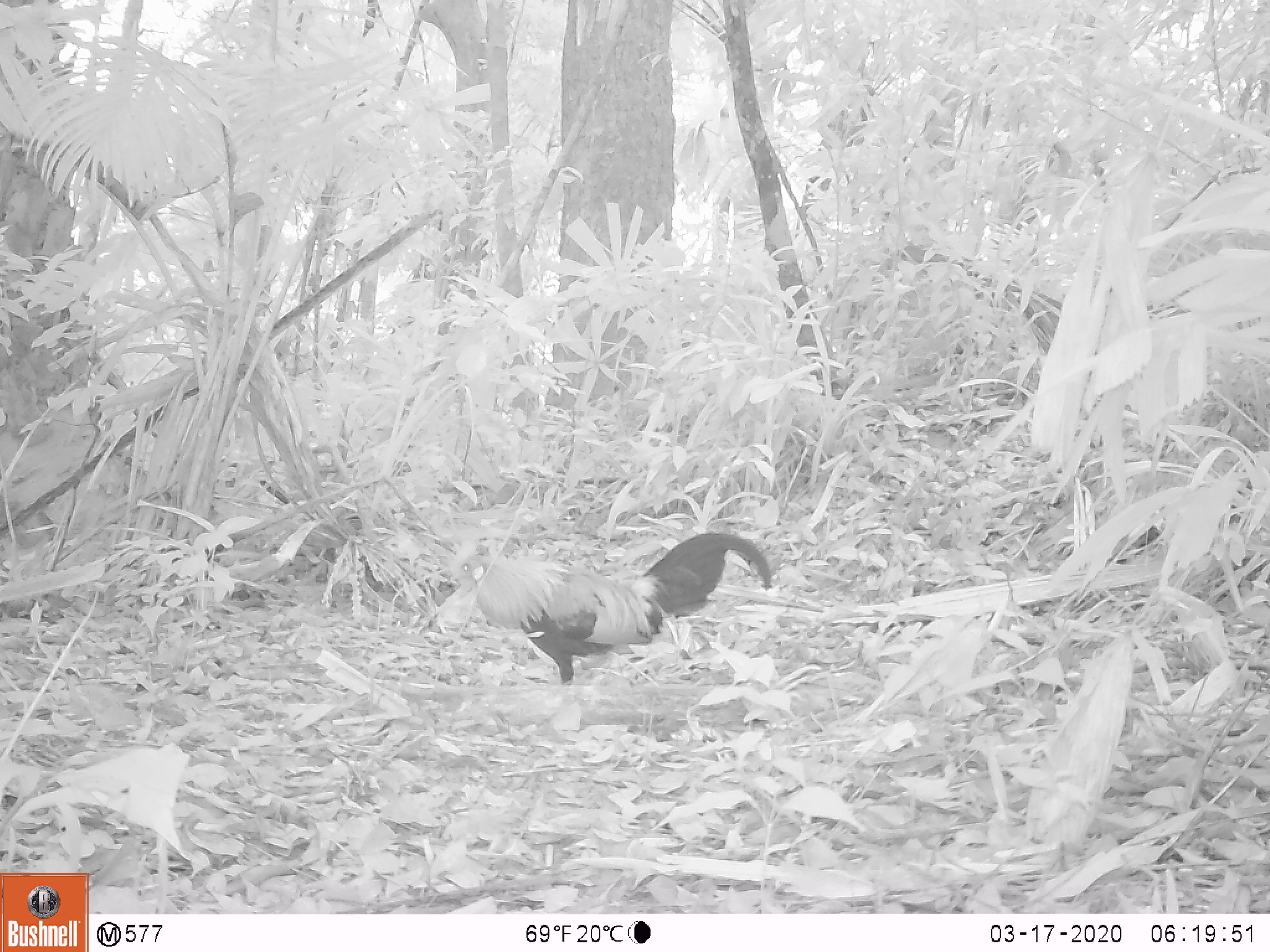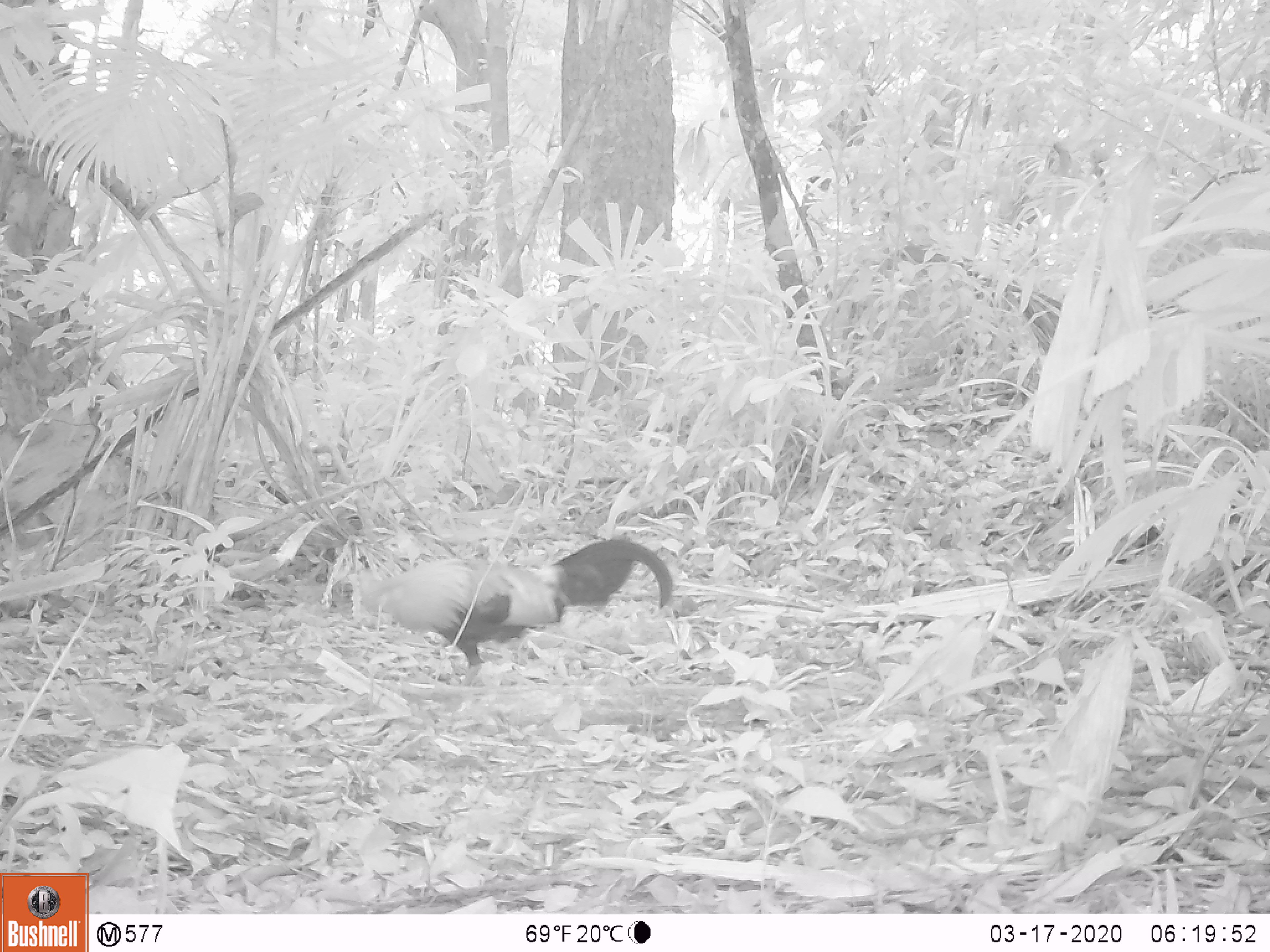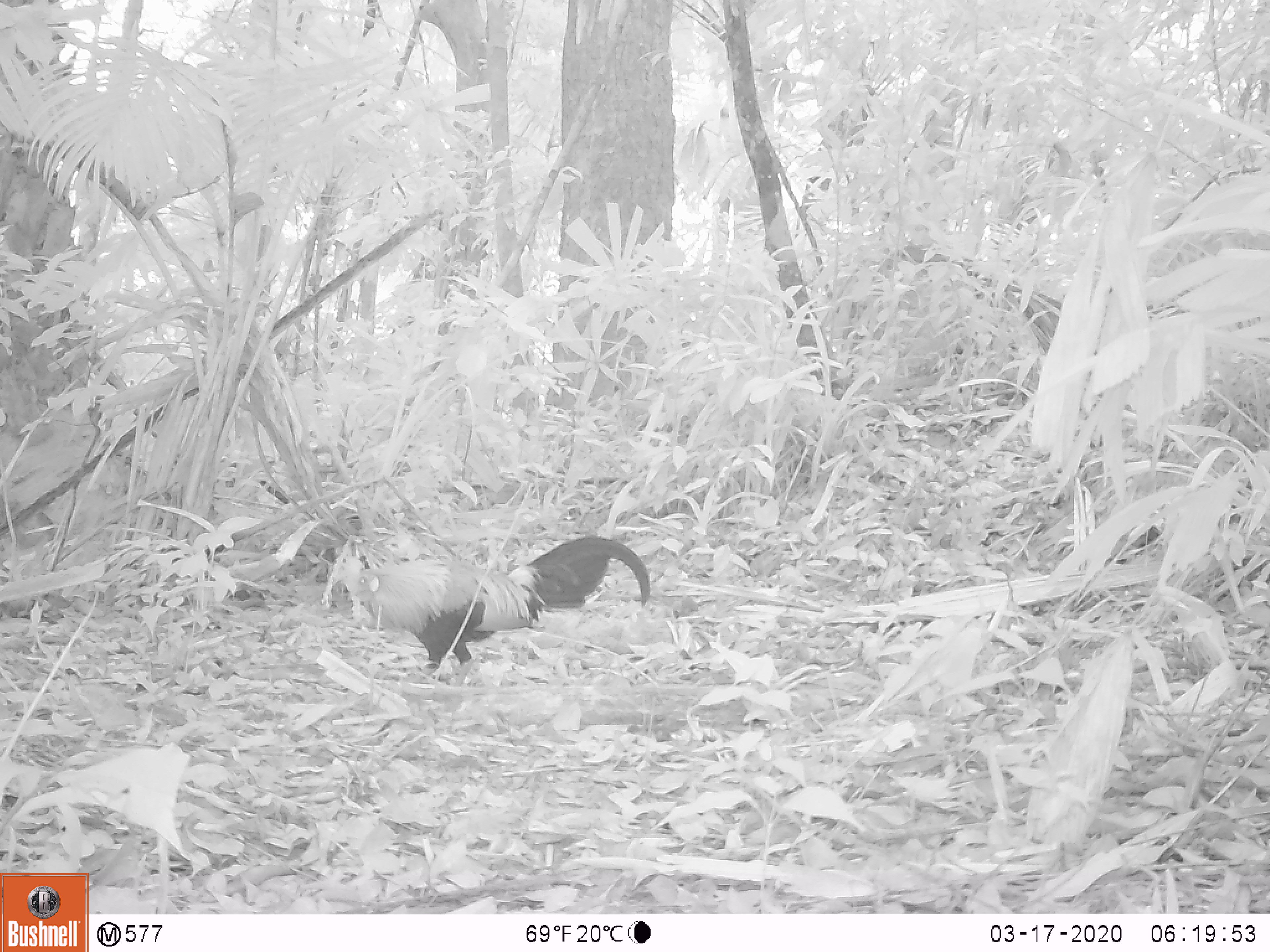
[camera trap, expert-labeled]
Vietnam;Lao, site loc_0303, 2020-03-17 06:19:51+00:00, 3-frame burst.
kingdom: Animalia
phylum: Chordata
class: Aves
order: Galliformes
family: Phasianidae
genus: Gallus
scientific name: Gallus gallus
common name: red junglefowl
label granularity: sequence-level